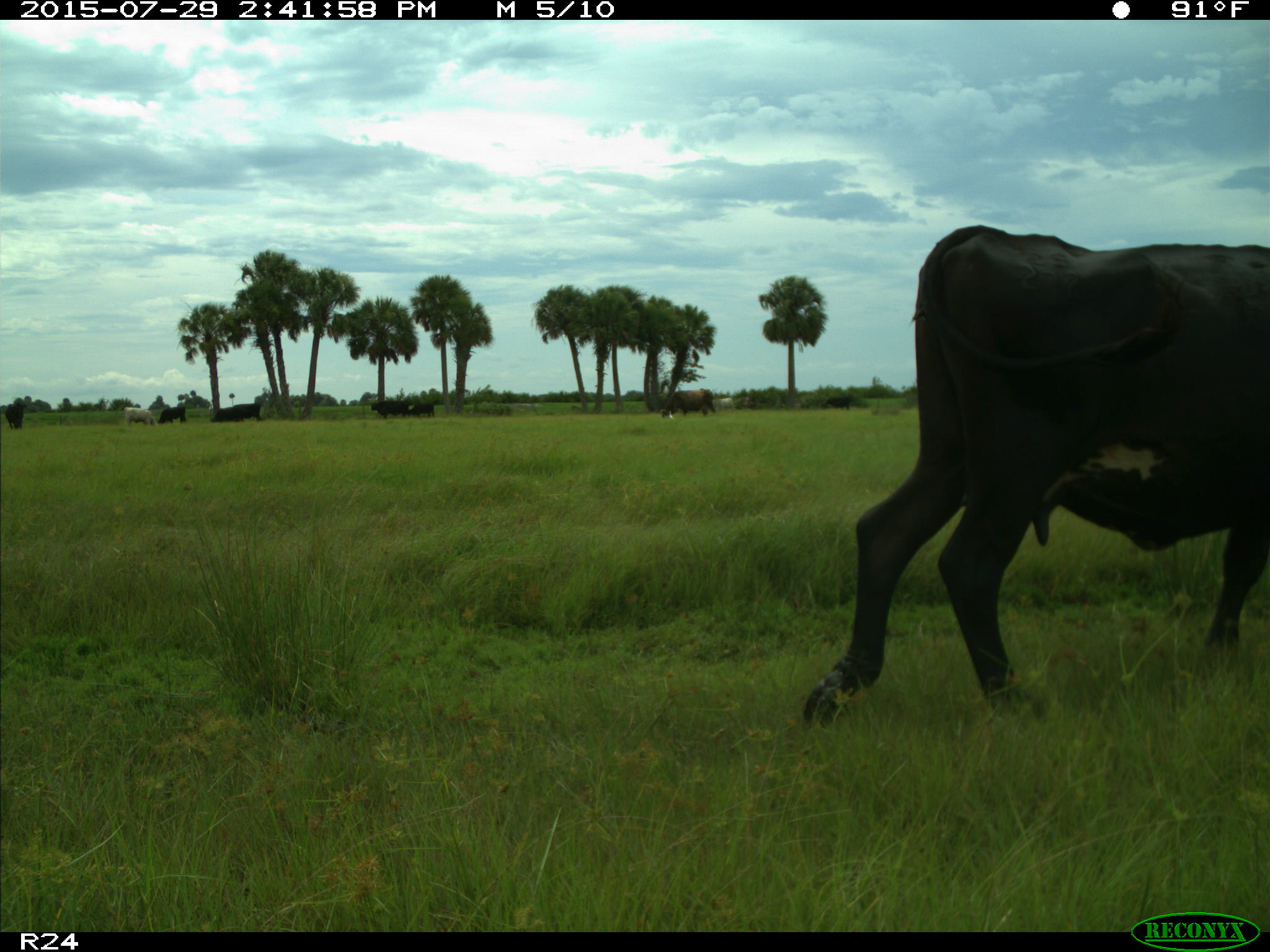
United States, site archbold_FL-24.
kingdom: Animalia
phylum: Chordata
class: Mammalia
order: Artiodactyla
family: Bovidae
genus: Bos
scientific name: Bos taurus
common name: domestic cow